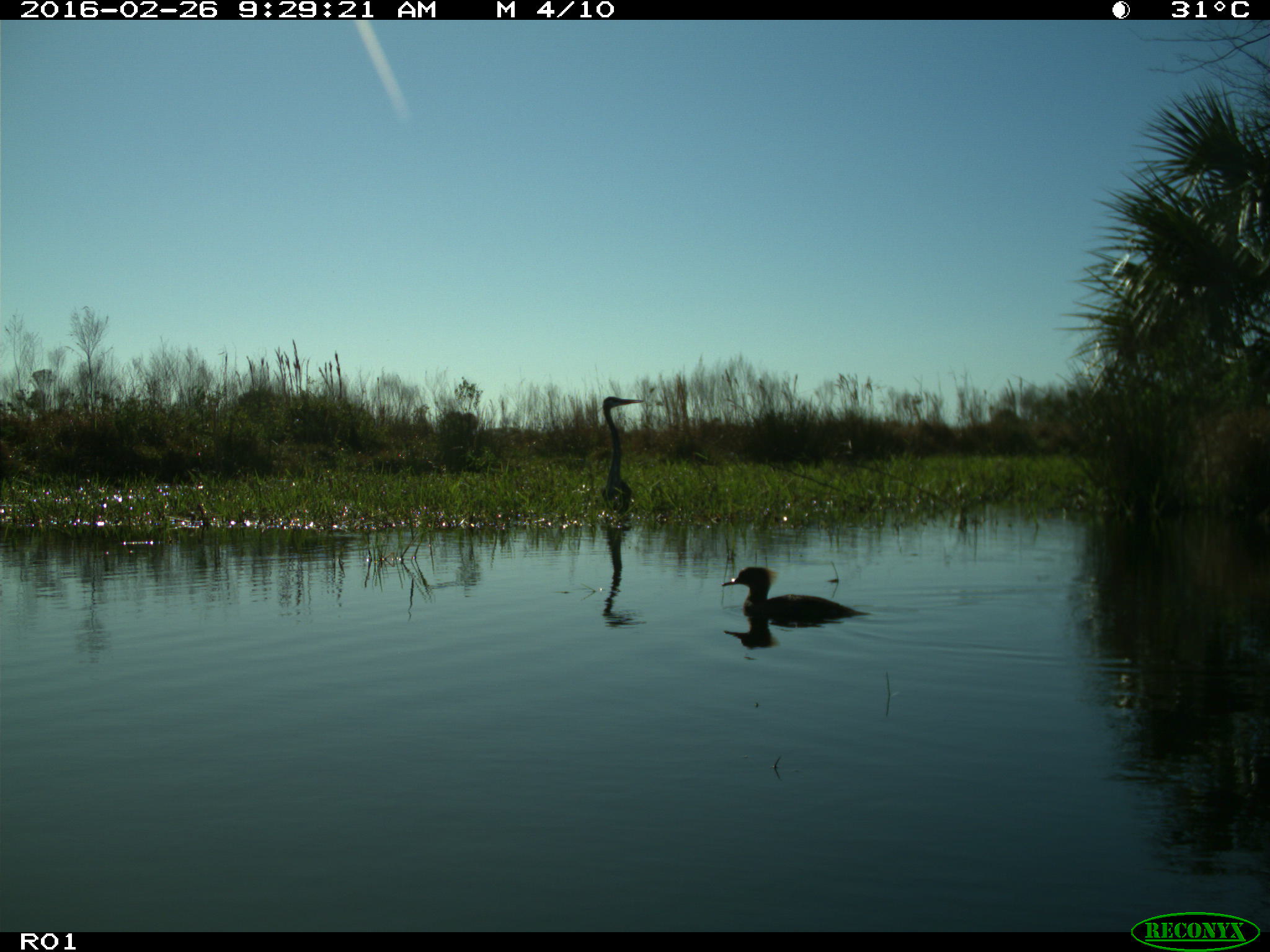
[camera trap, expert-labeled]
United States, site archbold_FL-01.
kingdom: Animalia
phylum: Chordata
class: Aves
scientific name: Aves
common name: birds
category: unidentified bird